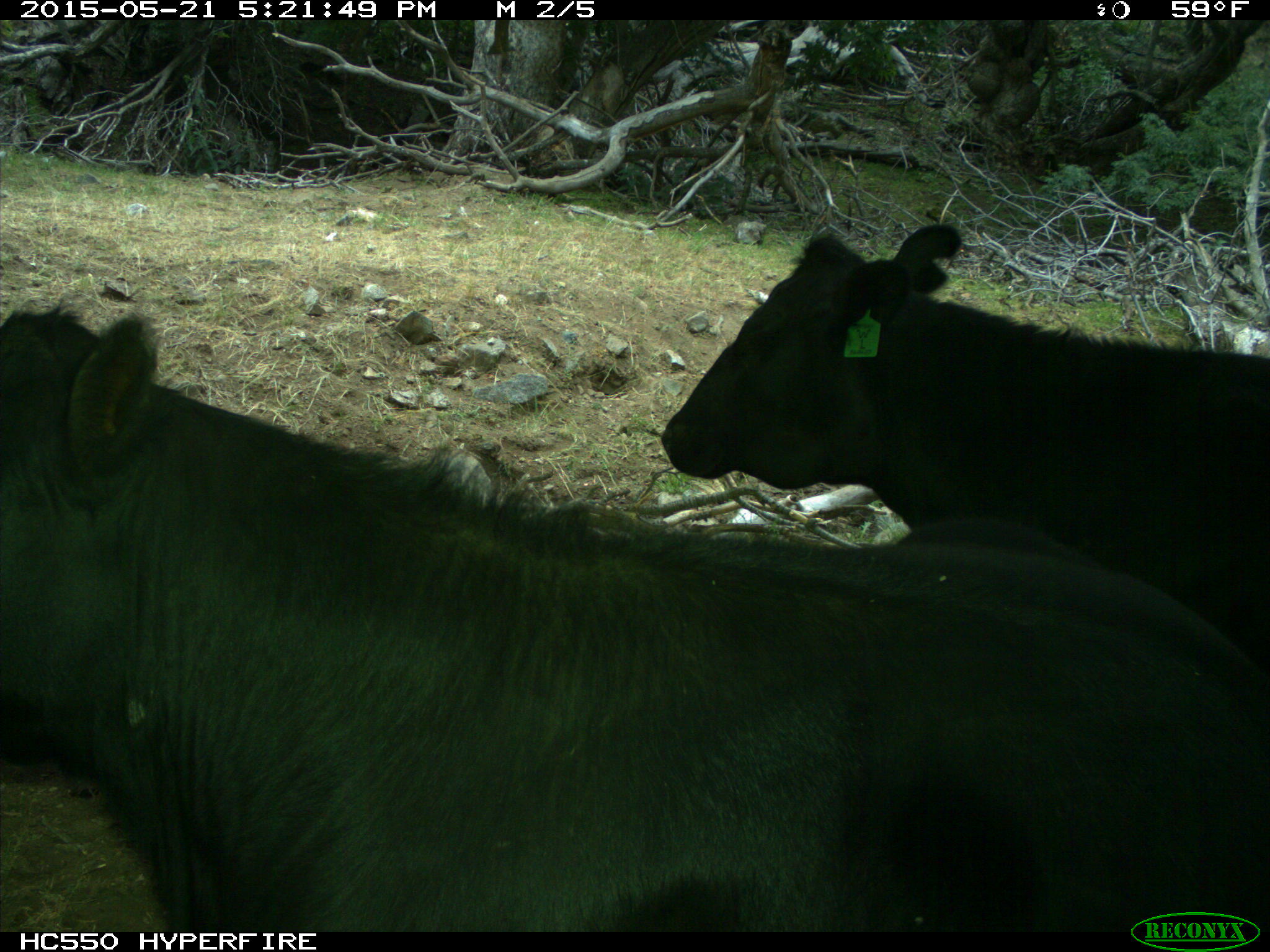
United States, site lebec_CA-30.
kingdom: Animalia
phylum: Chordata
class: Mammalia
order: Artiodactyla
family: Bovidae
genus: Bos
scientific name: Bos taurus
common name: domestic cow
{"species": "Bos taurus (domestic cow)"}